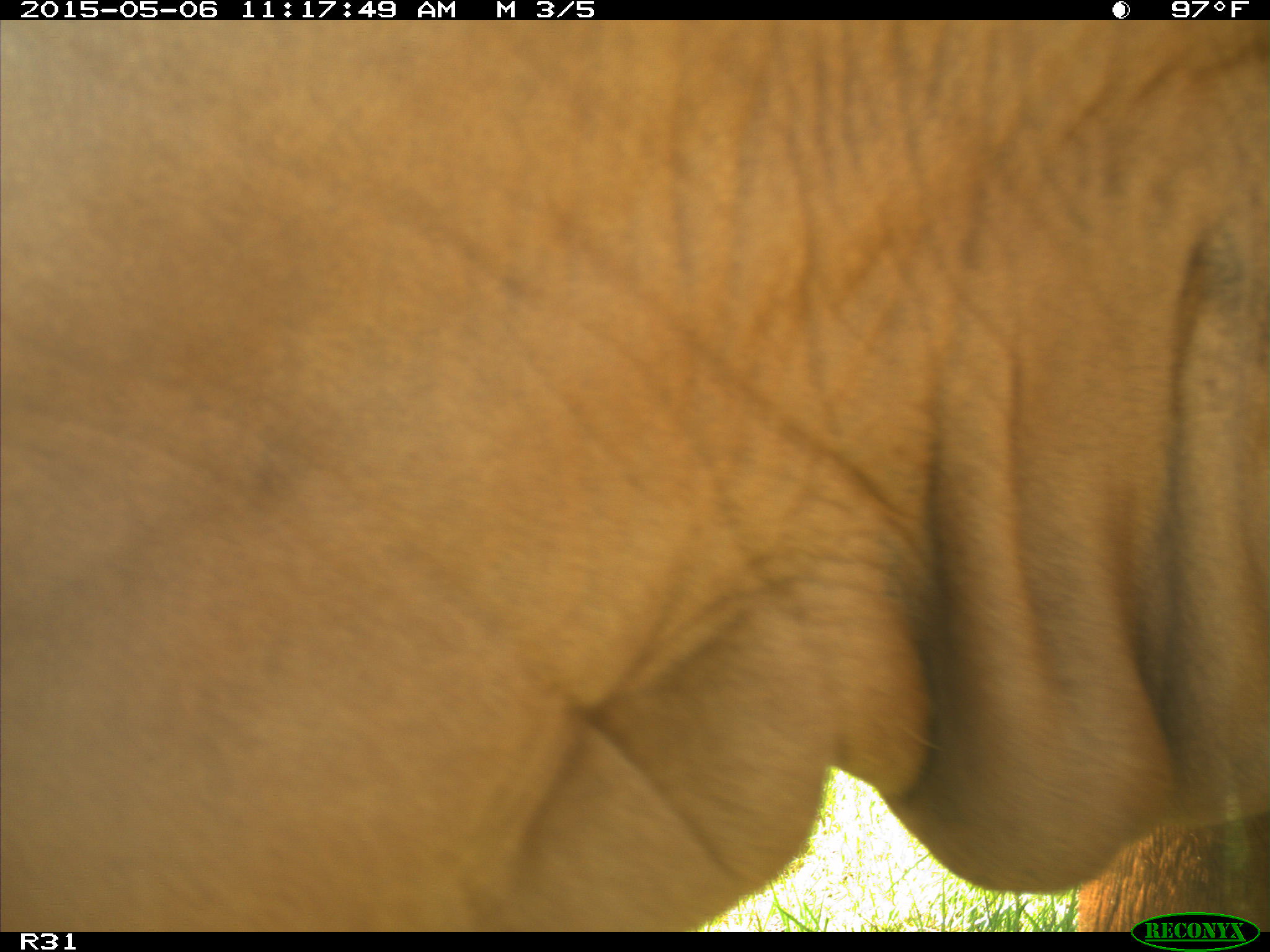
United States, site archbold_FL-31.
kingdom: Animalia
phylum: Chordata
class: Mammalia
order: Artiodactyla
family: Bovidae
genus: Bos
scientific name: Bos taurus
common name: domestic cow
Bos taurus (domestic cow).